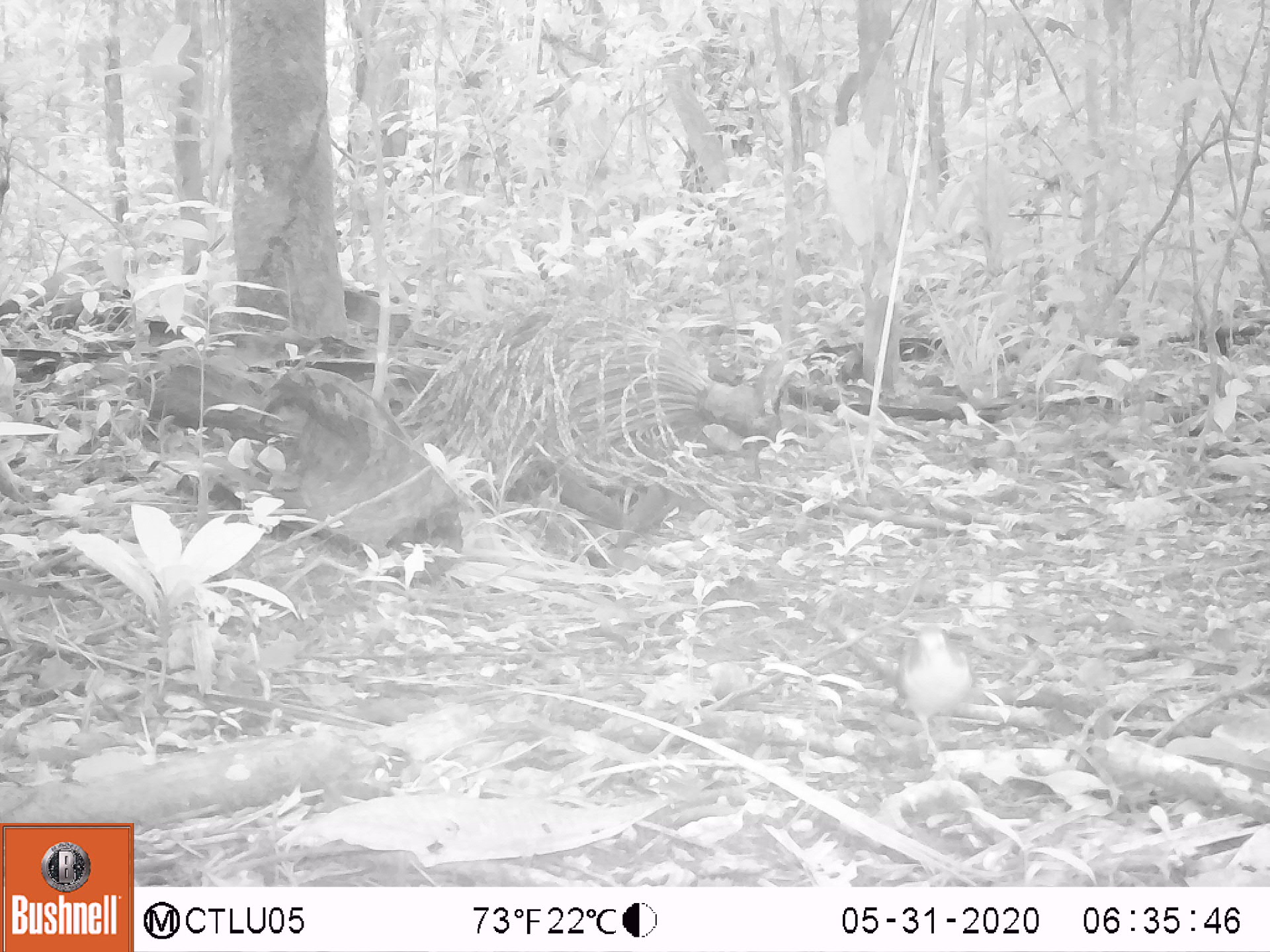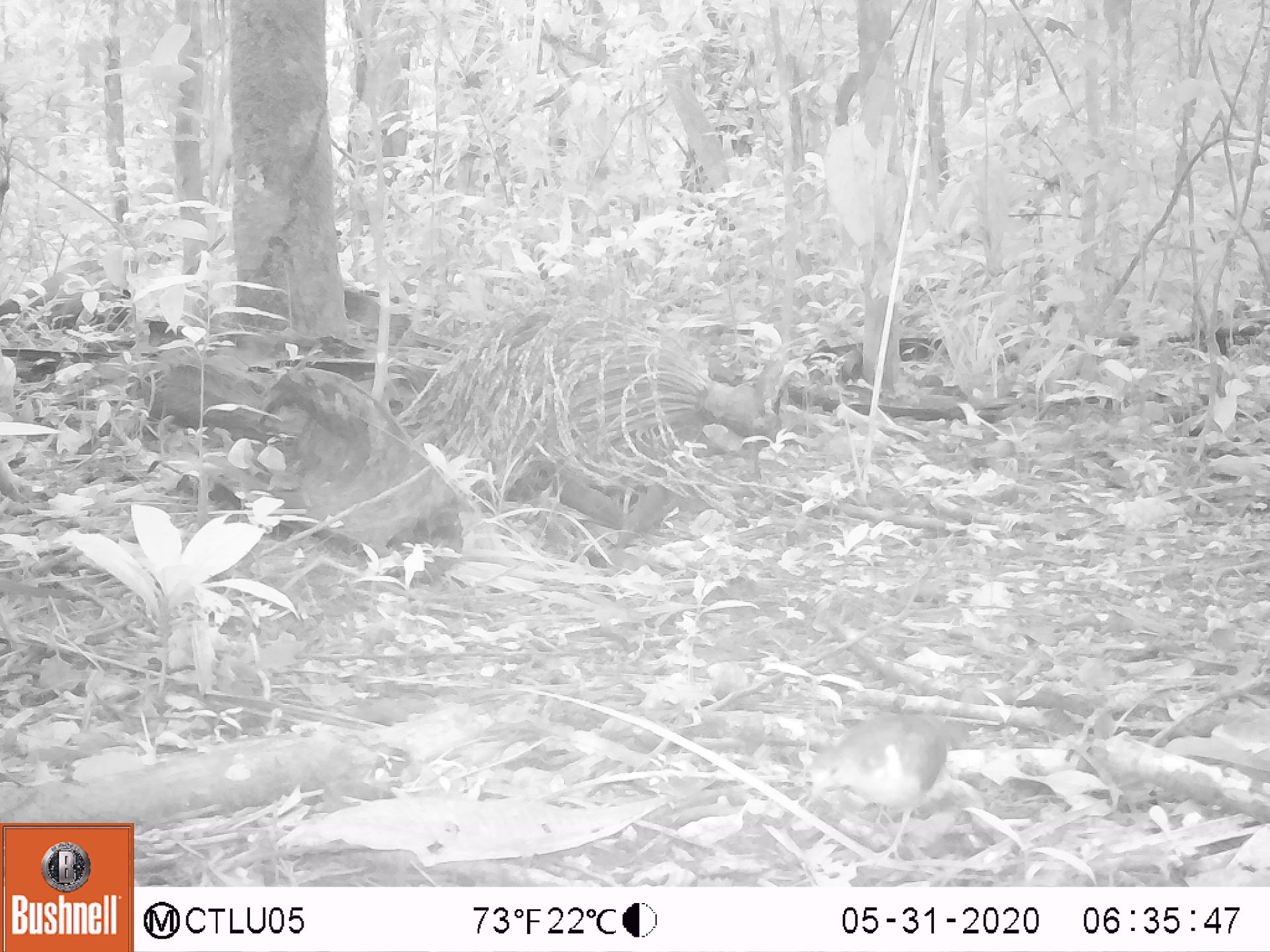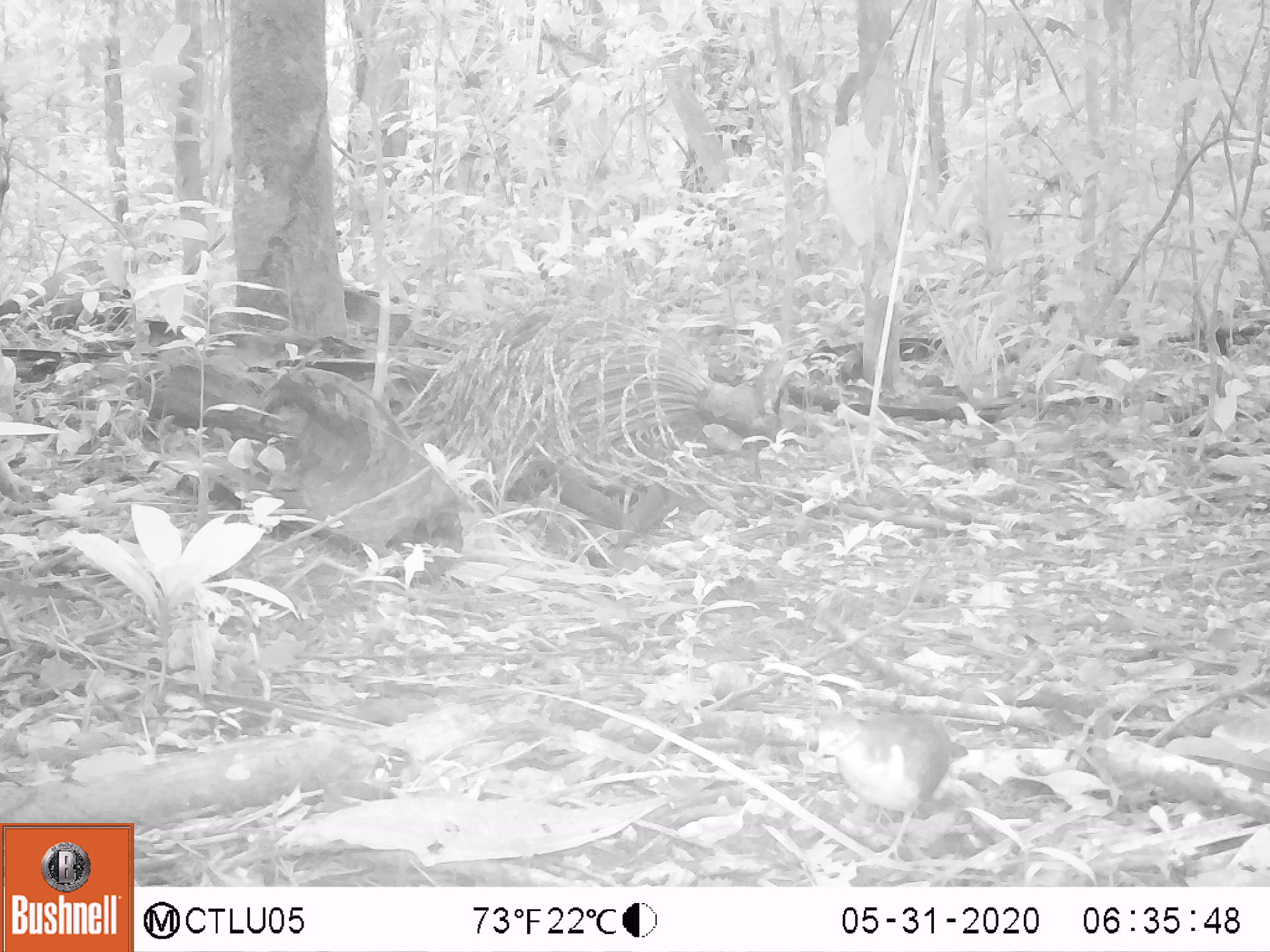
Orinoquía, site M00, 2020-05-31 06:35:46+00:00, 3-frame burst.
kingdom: Animalia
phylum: Chordata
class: Aves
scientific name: Aves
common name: bird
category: unknown bird